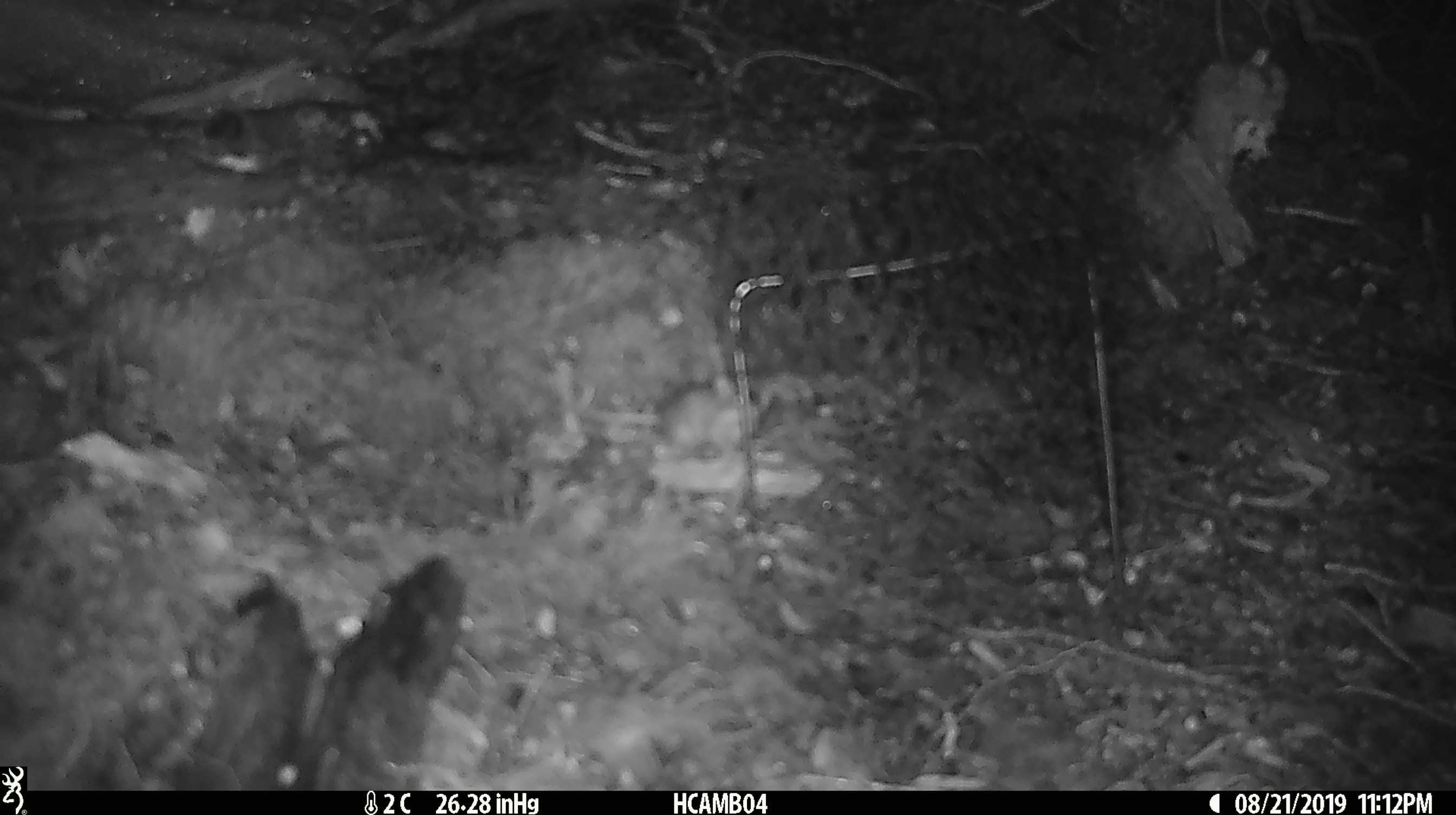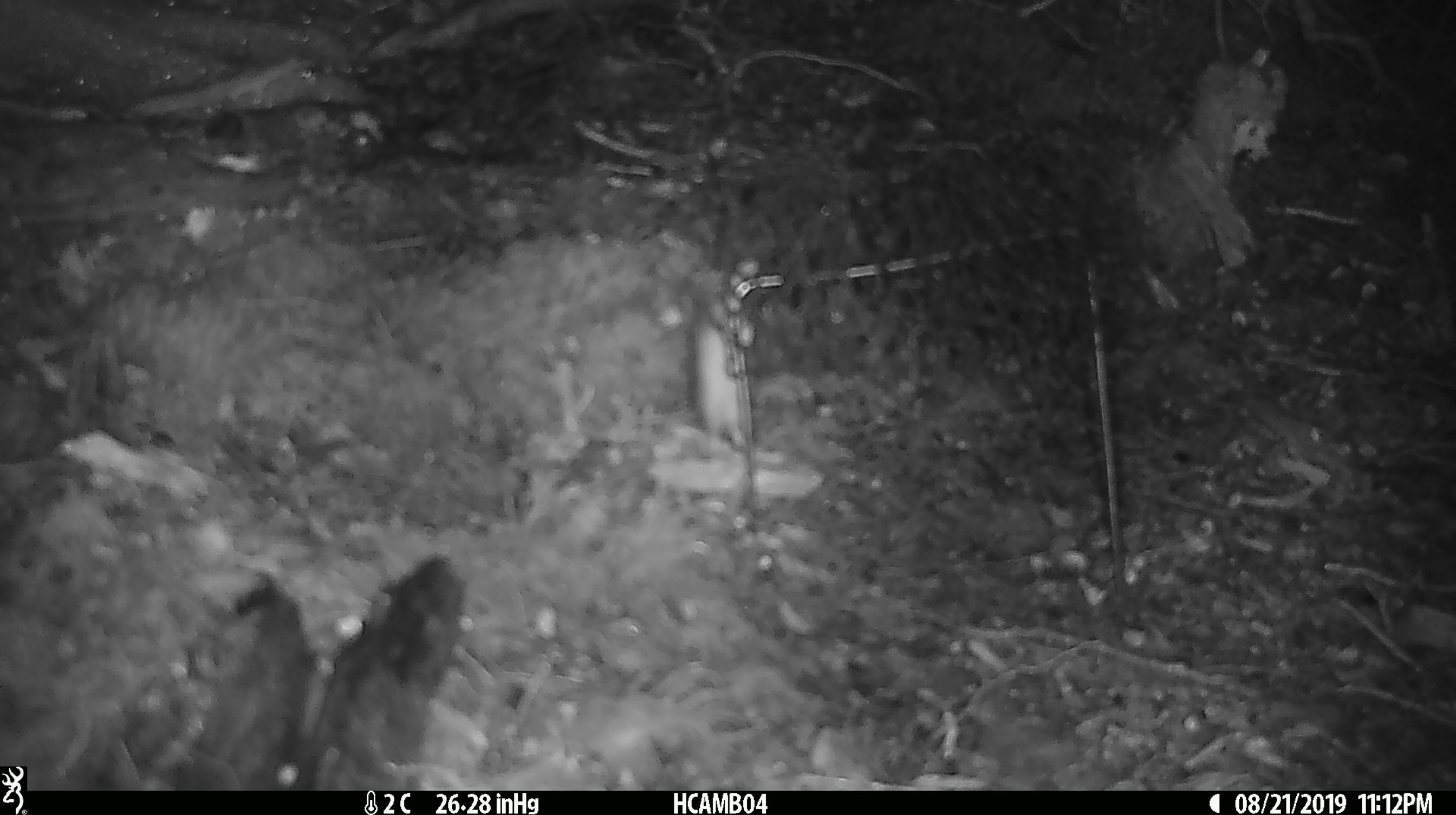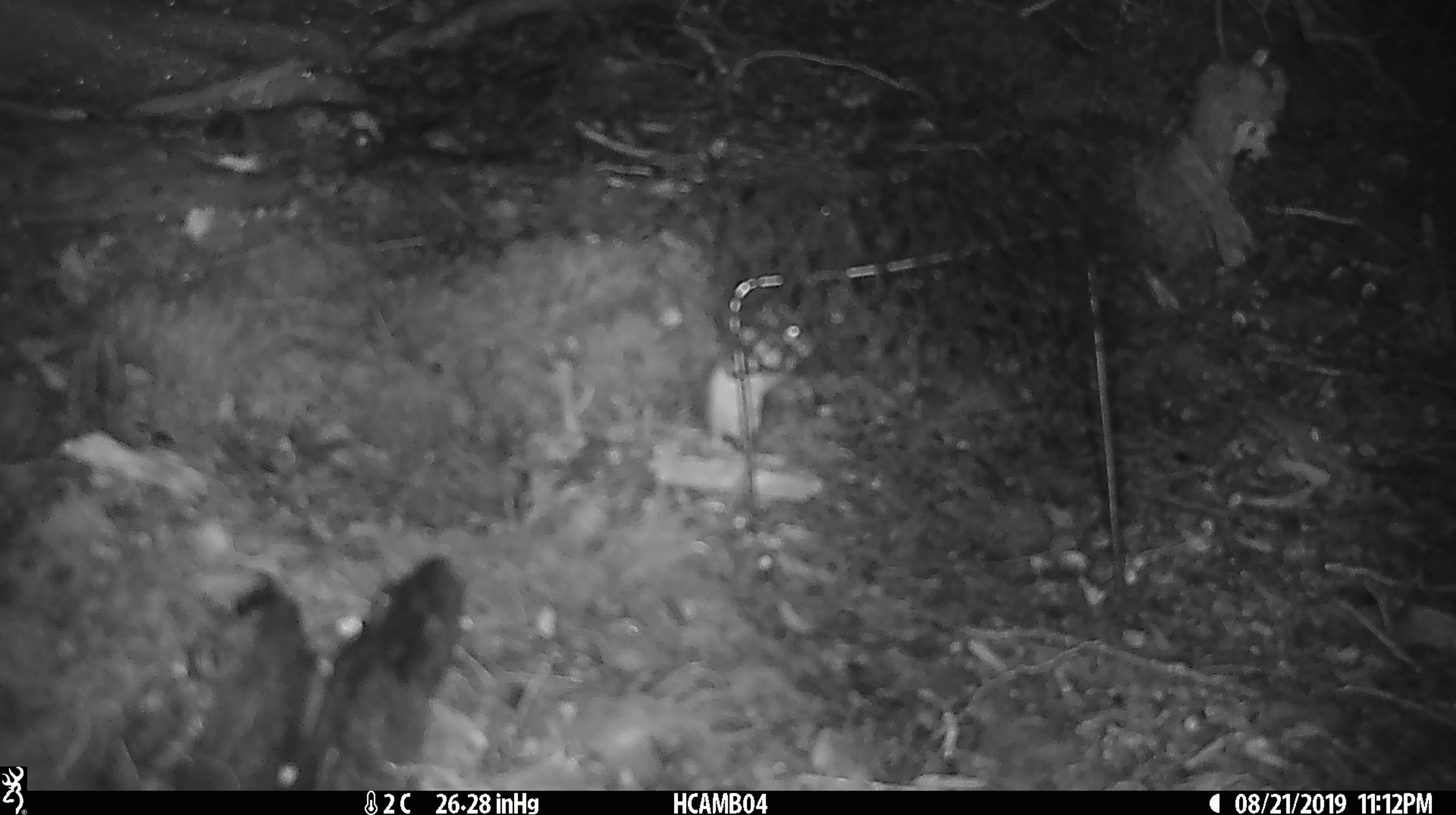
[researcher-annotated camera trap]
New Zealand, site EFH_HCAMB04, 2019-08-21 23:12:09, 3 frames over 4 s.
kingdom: Animalia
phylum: Chordata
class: Mammalia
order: Rodentia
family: Muridae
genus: Mus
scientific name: Mus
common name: mouse